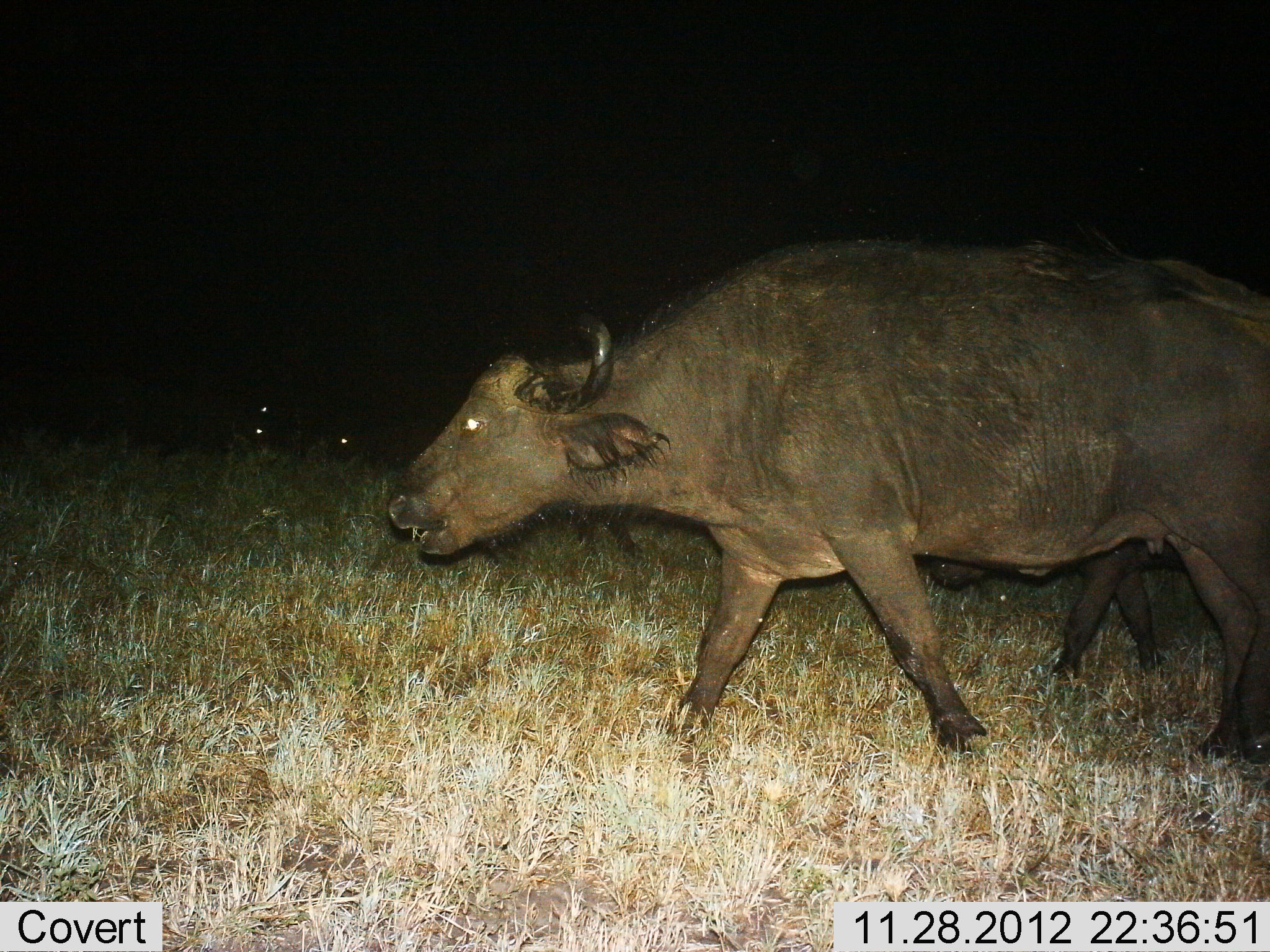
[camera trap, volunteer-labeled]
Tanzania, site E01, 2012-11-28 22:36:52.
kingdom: Animalia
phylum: Chordata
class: Mammalia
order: Artiodactyla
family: Bovidae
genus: Syncerus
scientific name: Syncerus caffer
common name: cape buffalo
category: buffalo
Buffalo (cape buffalo) (Syncerus caffer), count 2. Behavior (volunteer vote fractions): standing 14%, resting 0%, moving 94%, interacting 0%. Young present (vote fraction): 28%. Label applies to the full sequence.